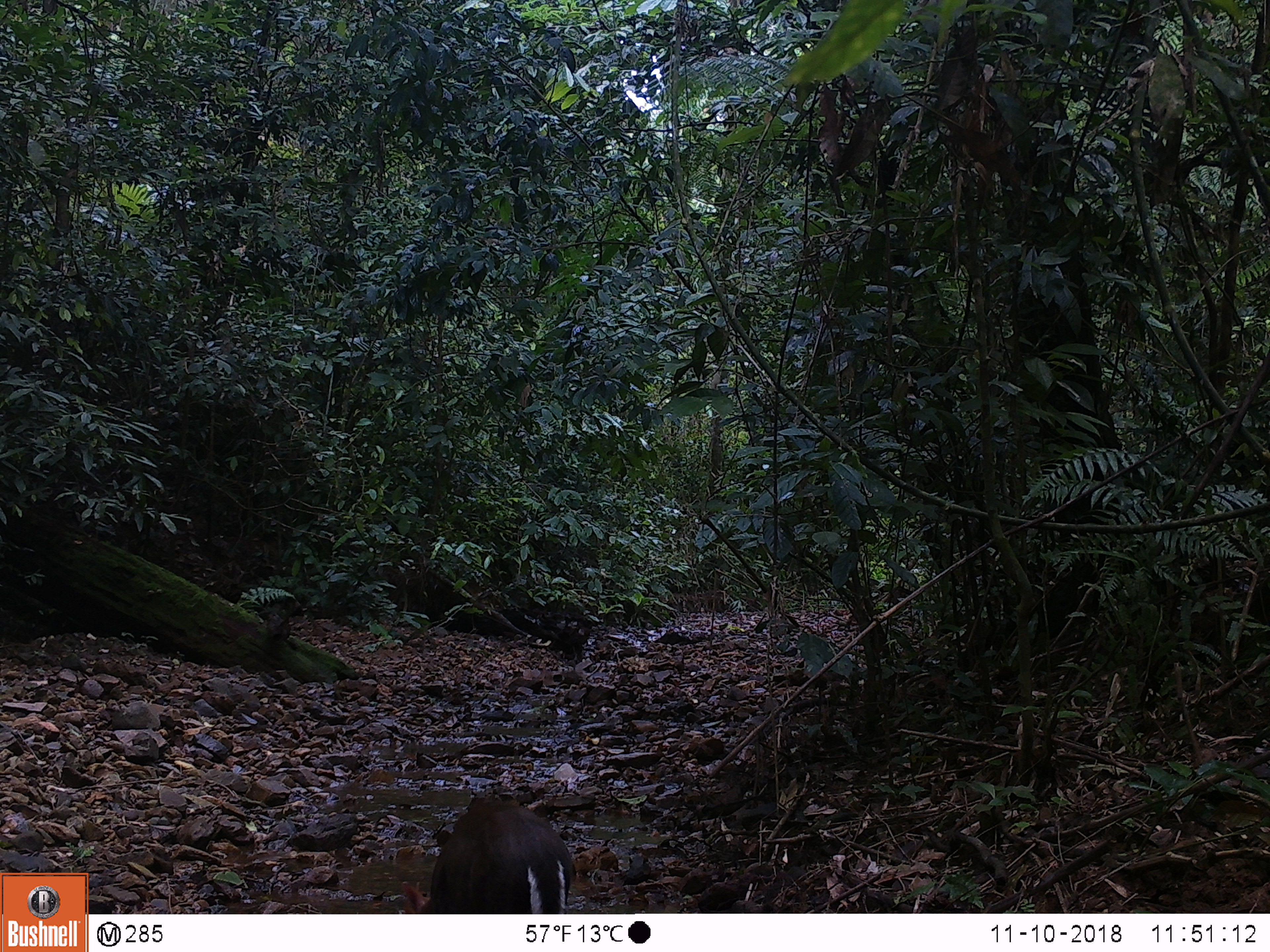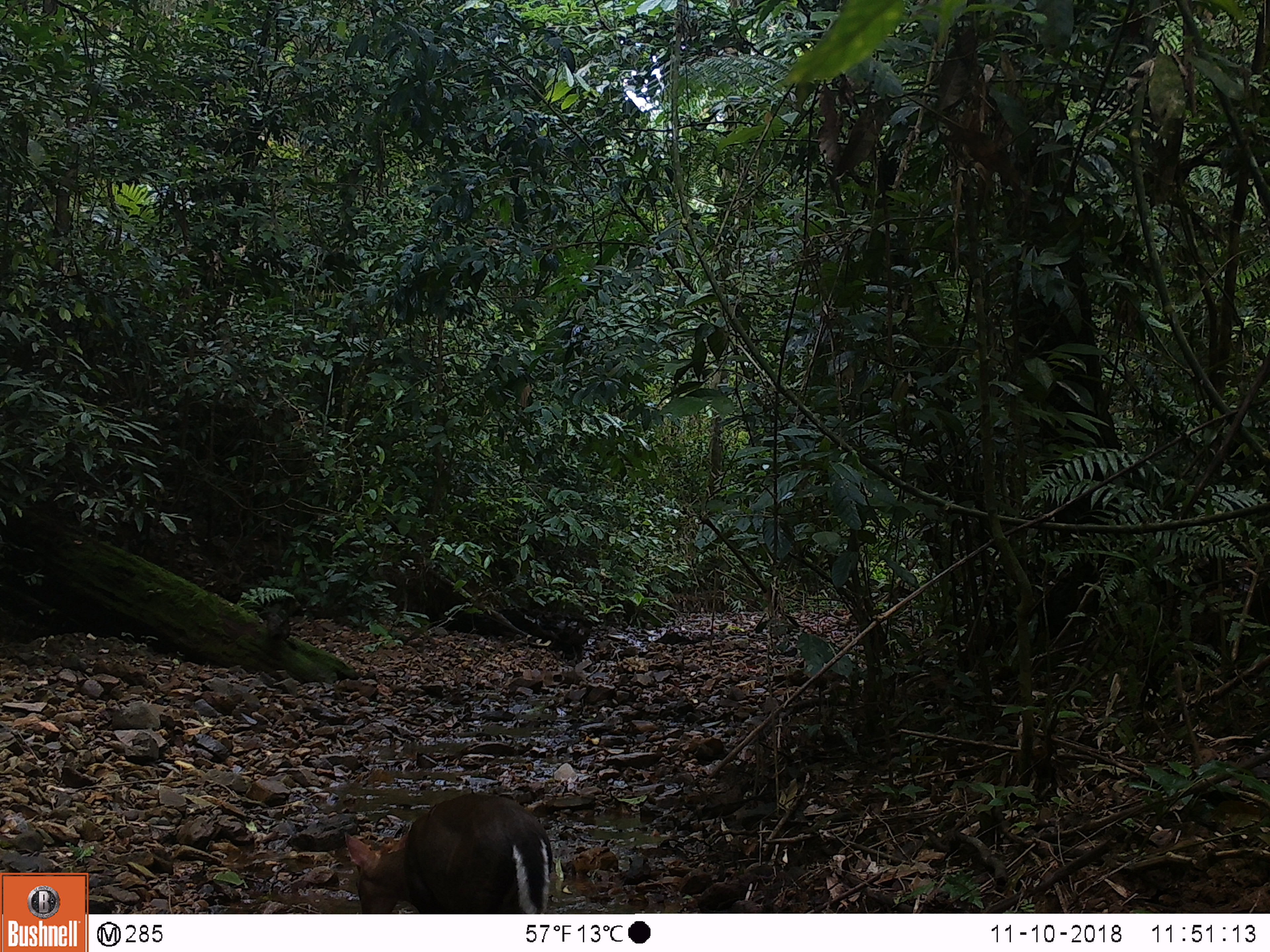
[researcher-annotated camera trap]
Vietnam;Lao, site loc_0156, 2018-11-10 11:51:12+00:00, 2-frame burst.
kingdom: Animalia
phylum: Chordata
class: Mammalia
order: Artiodactyla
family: Cervidae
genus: Muntiacus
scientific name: Muntiacus rooseveltorum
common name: roosevelt's muntjac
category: roosevelts muntjac group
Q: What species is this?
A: Roosevelts muntjac group (roosevelt's muntjac) (Muntiacus rooseveltorum).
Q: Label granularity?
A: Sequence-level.